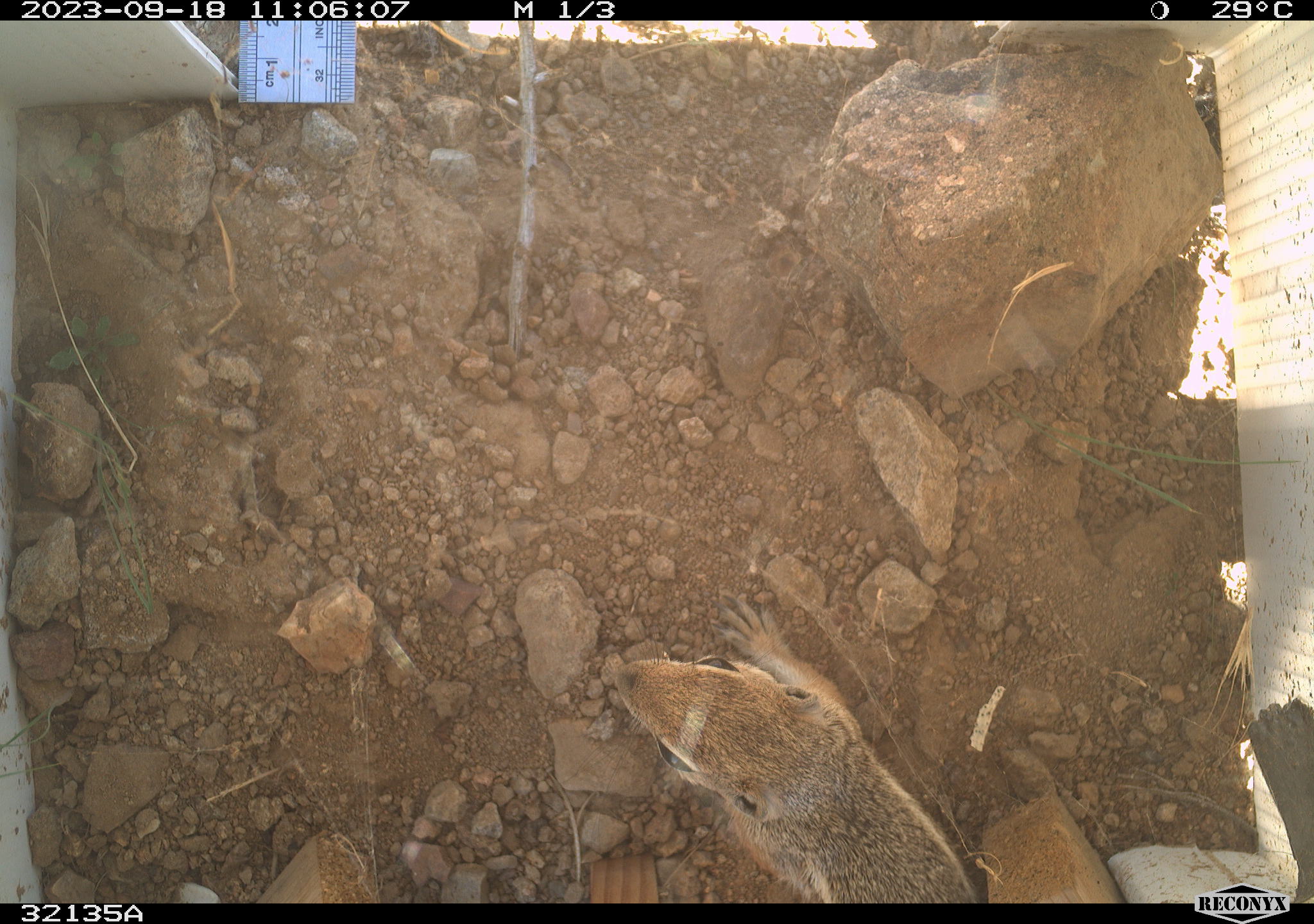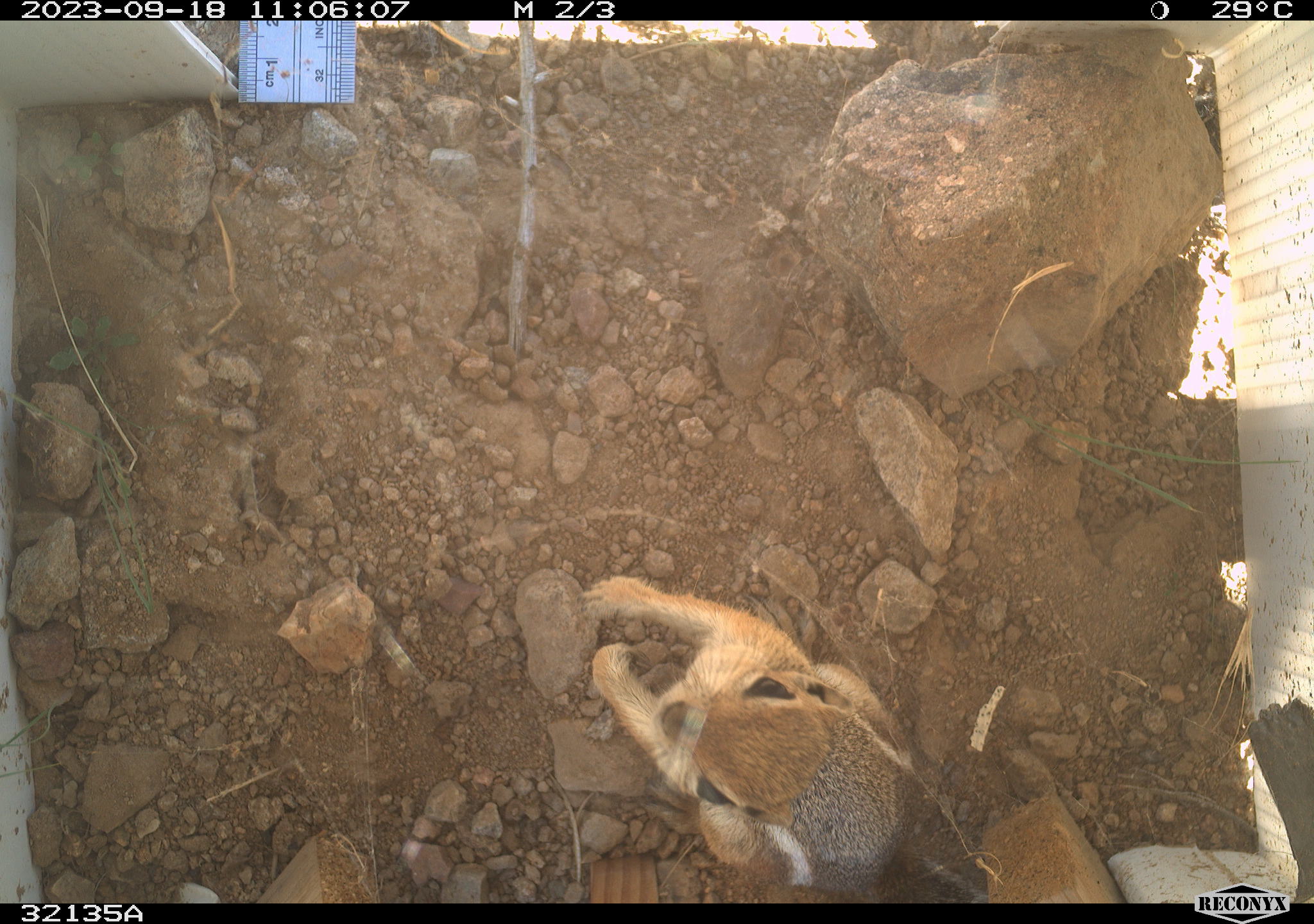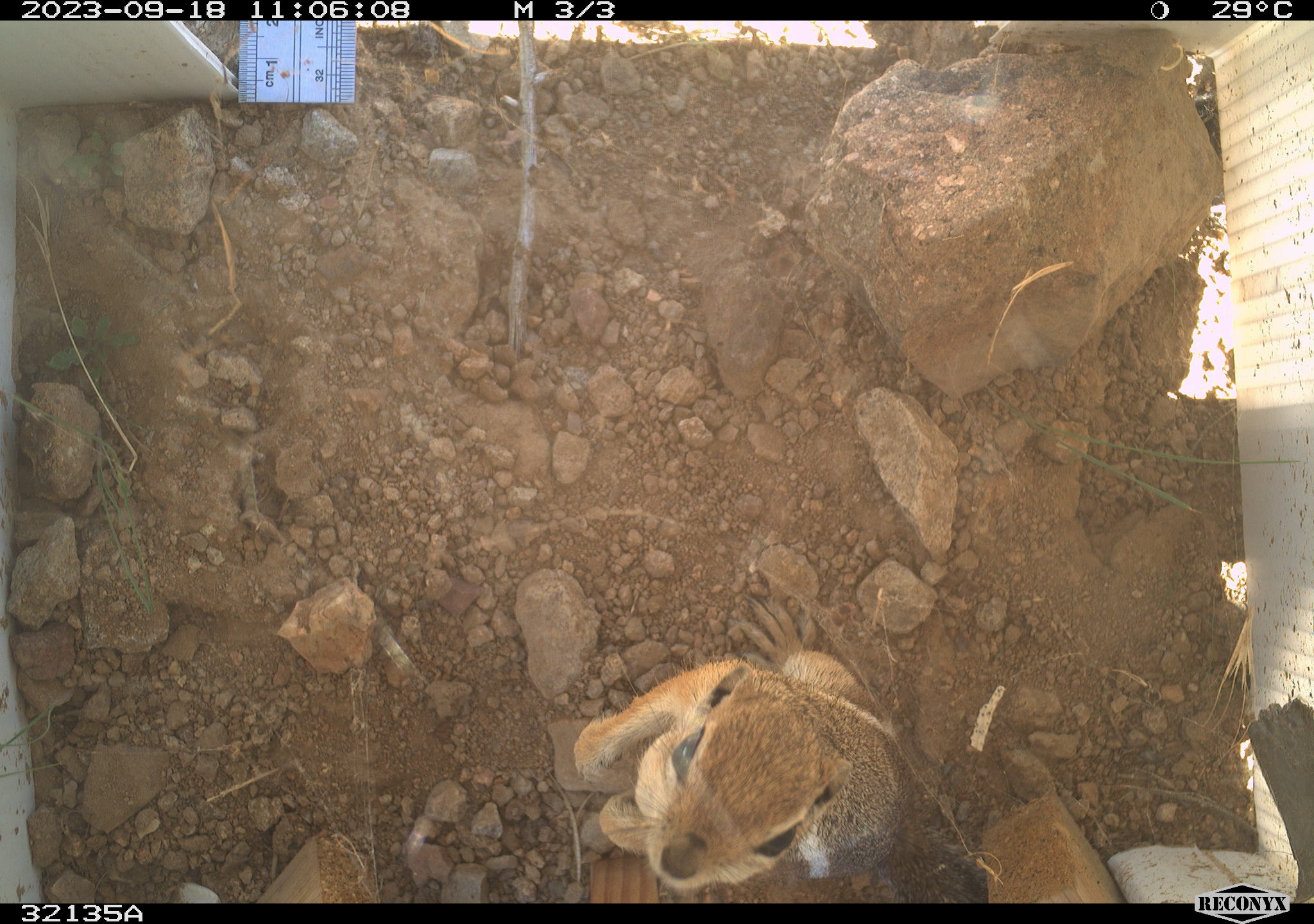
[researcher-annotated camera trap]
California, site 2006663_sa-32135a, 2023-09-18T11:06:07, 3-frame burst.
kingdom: Animalia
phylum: Chordata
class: Mammalia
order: Rodentia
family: Sciuridae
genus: Ammospermophilus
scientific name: Ammospermophilus leucurus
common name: white-tailed antelope squirrel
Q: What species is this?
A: White-tailed antelope squirrel (Ammospermophilus leucurus).